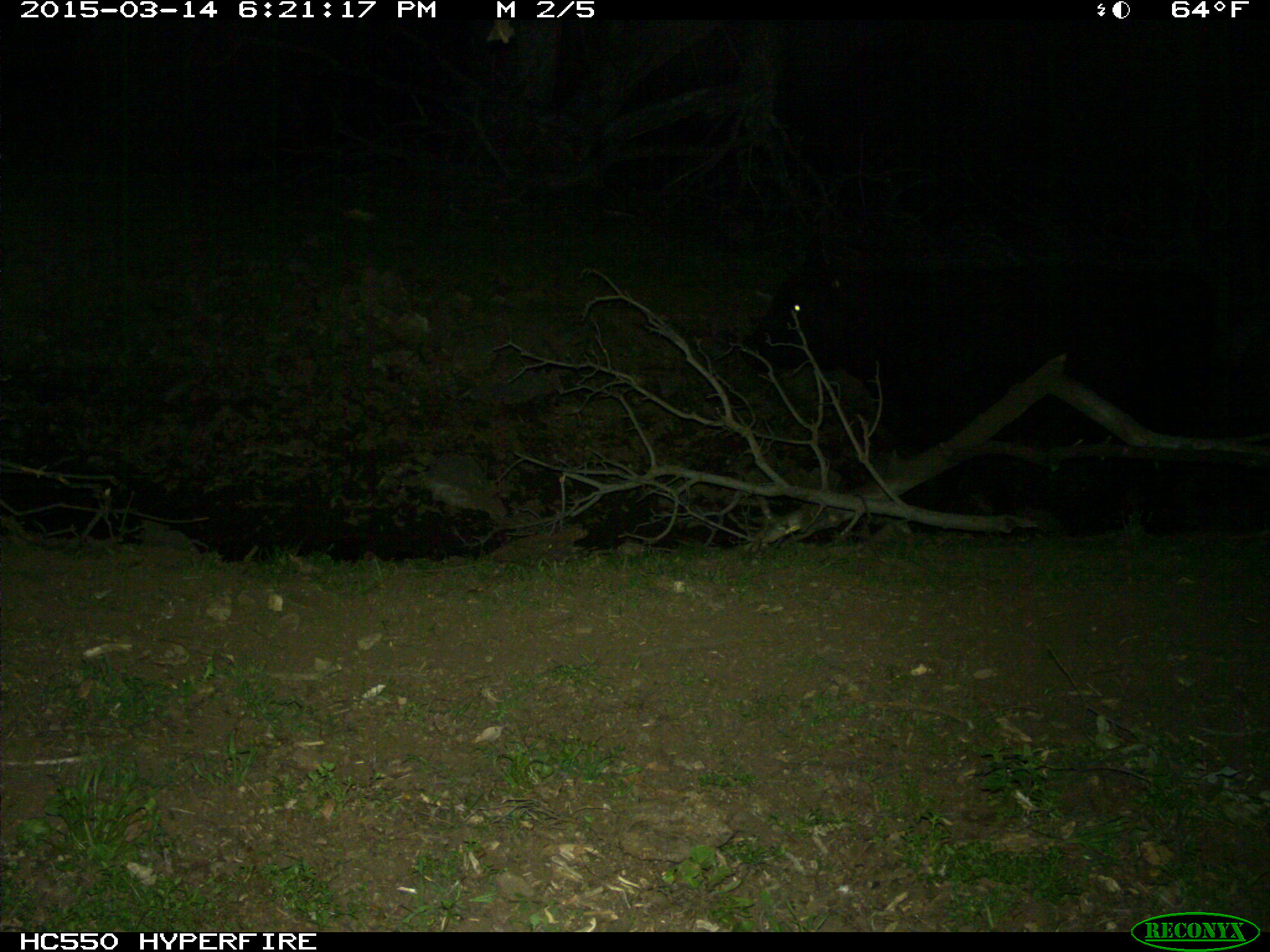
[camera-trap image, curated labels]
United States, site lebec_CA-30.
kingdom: Animalia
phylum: Chordata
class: Mammalia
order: Artiodactyla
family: Bovidae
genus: Bos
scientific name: Bos taurus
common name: domestic cow